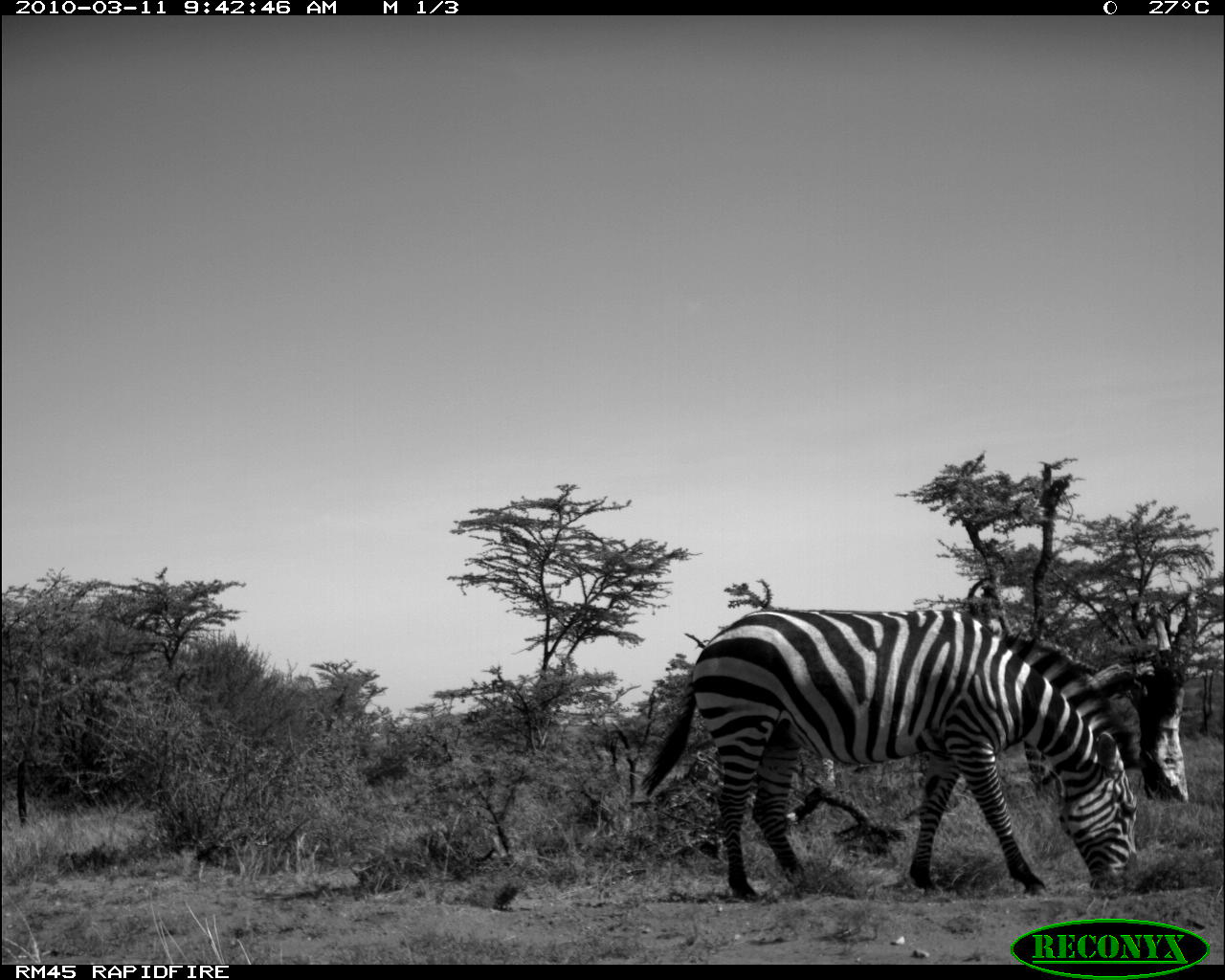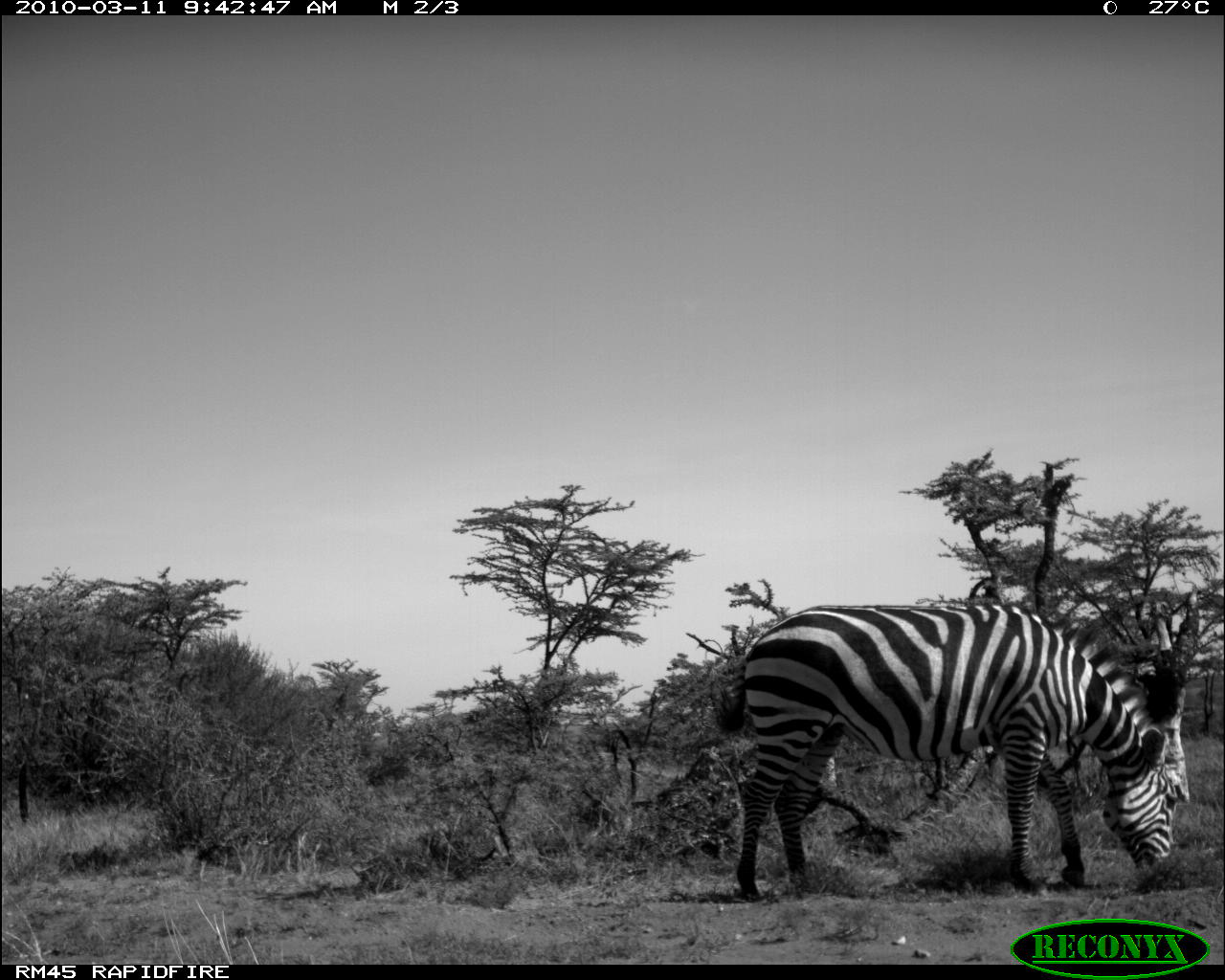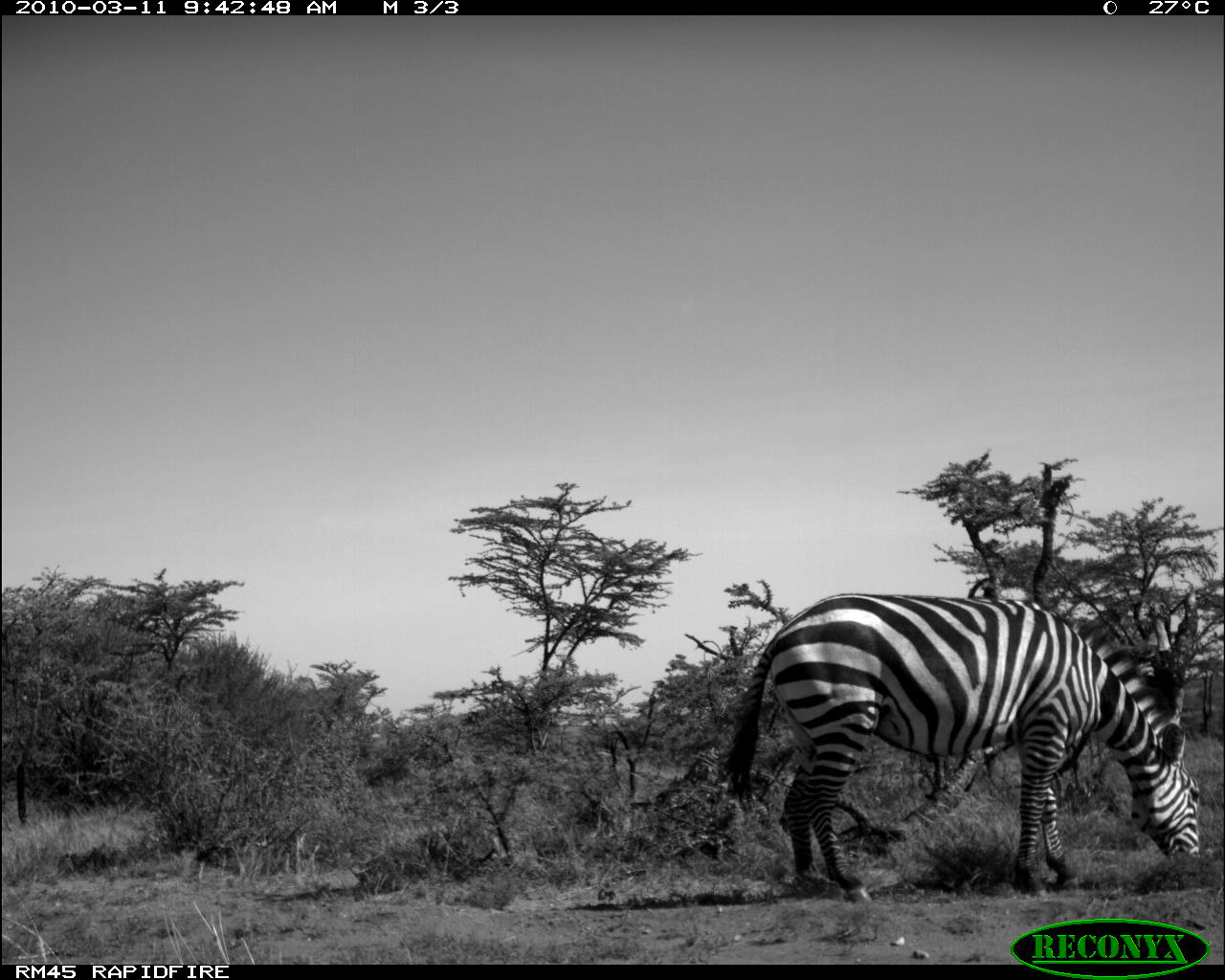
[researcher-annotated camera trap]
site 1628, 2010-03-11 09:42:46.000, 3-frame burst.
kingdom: Animalia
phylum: Chordata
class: Mammalia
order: Perissodactyla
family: Equidae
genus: Equus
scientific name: Equus quagga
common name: plains zebra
Equus quagga (plains zebra), count 1.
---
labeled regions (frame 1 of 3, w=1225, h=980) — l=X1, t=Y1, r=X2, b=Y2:
equus quagga: l=637, t=605, r=1140, b=905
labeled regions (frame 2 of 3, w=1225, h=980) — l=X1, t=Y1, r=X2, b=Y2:
equus quagga: l=704, t=584, r=1200, b=904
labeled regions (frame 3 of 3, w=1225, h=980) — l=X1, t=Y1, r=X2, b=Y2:
equus quagga: l=717, t=591, r=1201, b=908